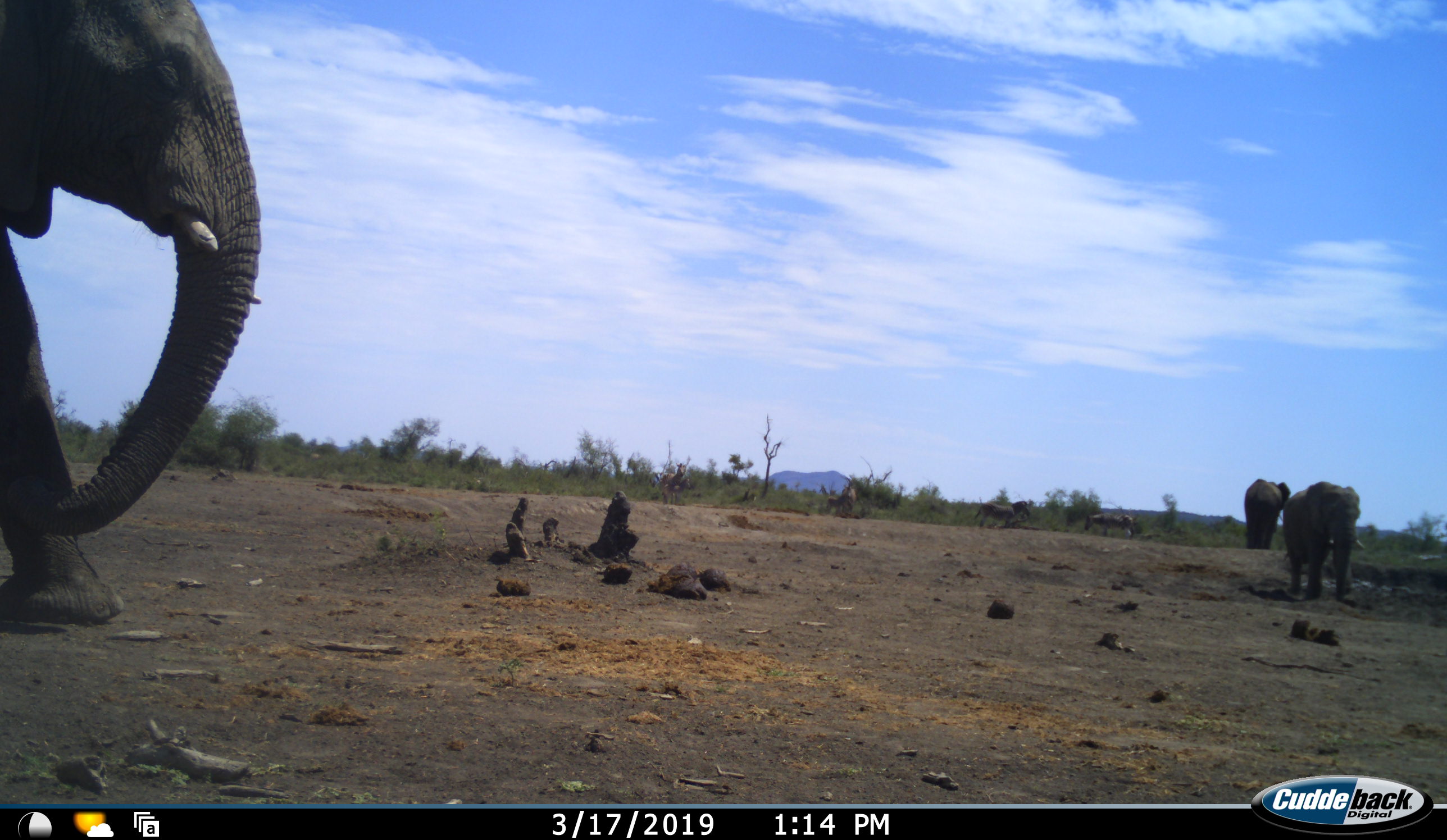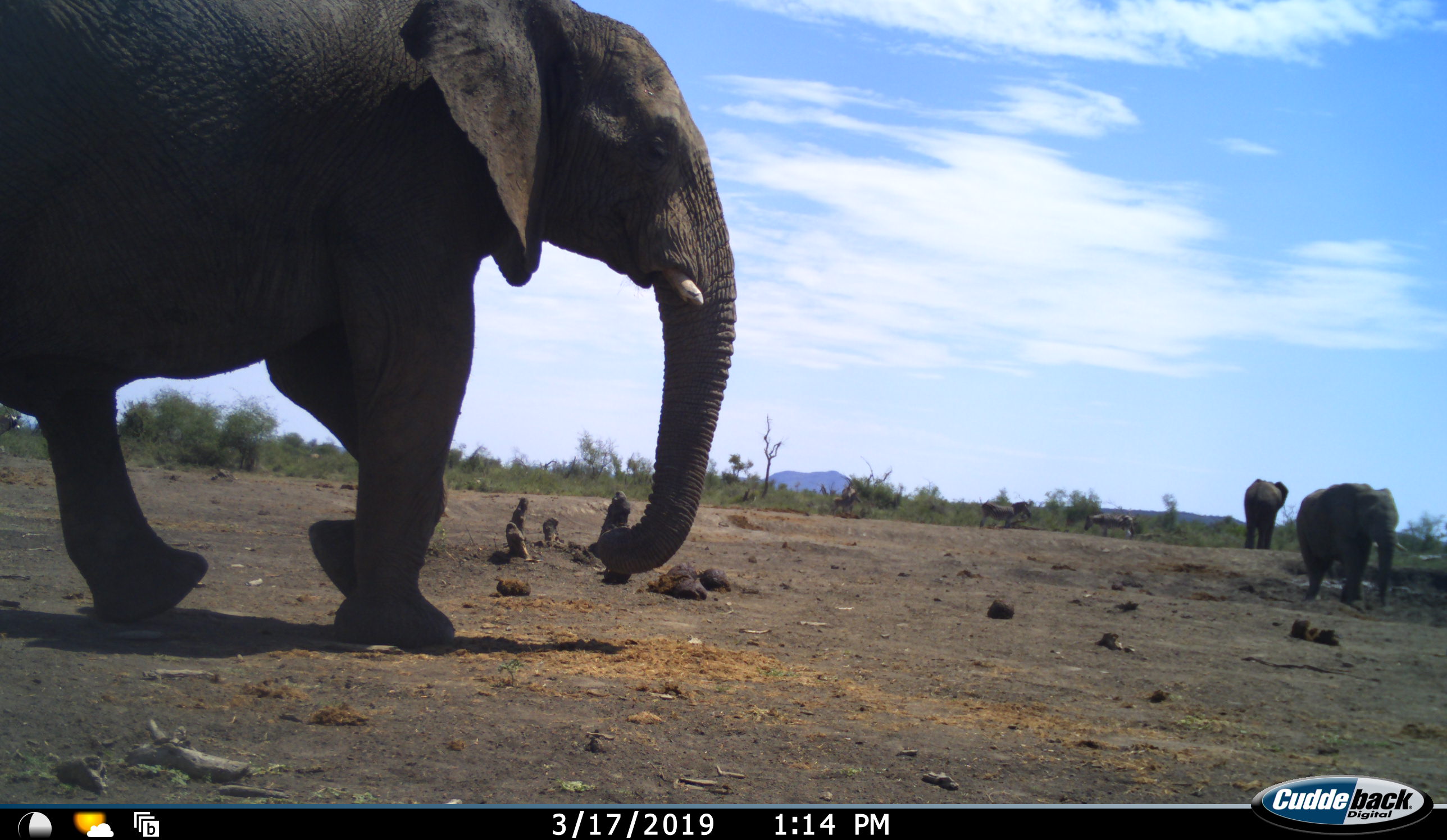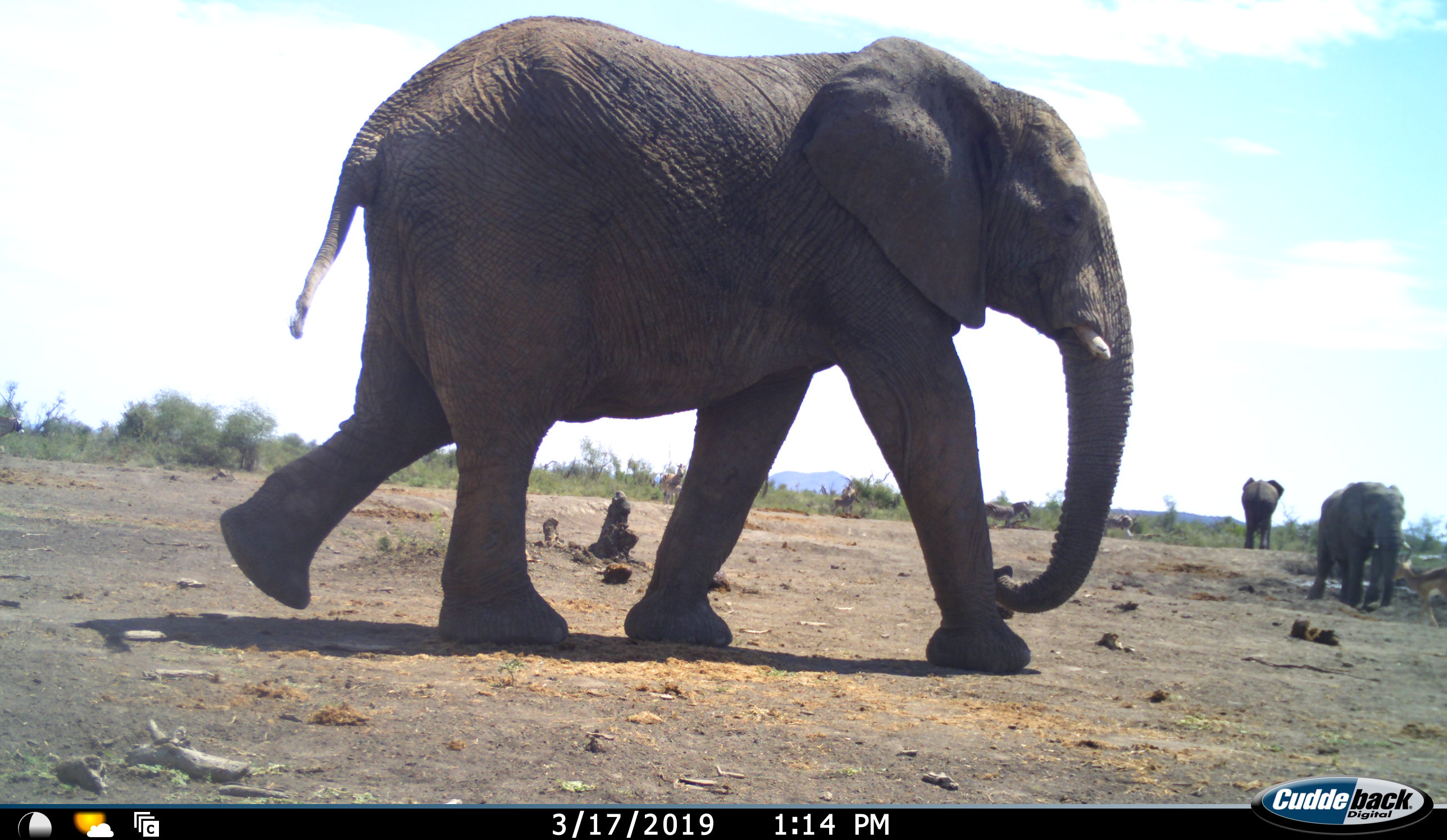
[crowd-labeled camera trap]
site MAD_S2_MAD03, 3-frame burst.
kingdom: Animalia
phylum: Chordata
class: Mammalia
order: Proboscidea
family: Elephantidae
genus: Loxodonta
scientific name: Loxodonta africana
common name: african bush elephant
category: elephant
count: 3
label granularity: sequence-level